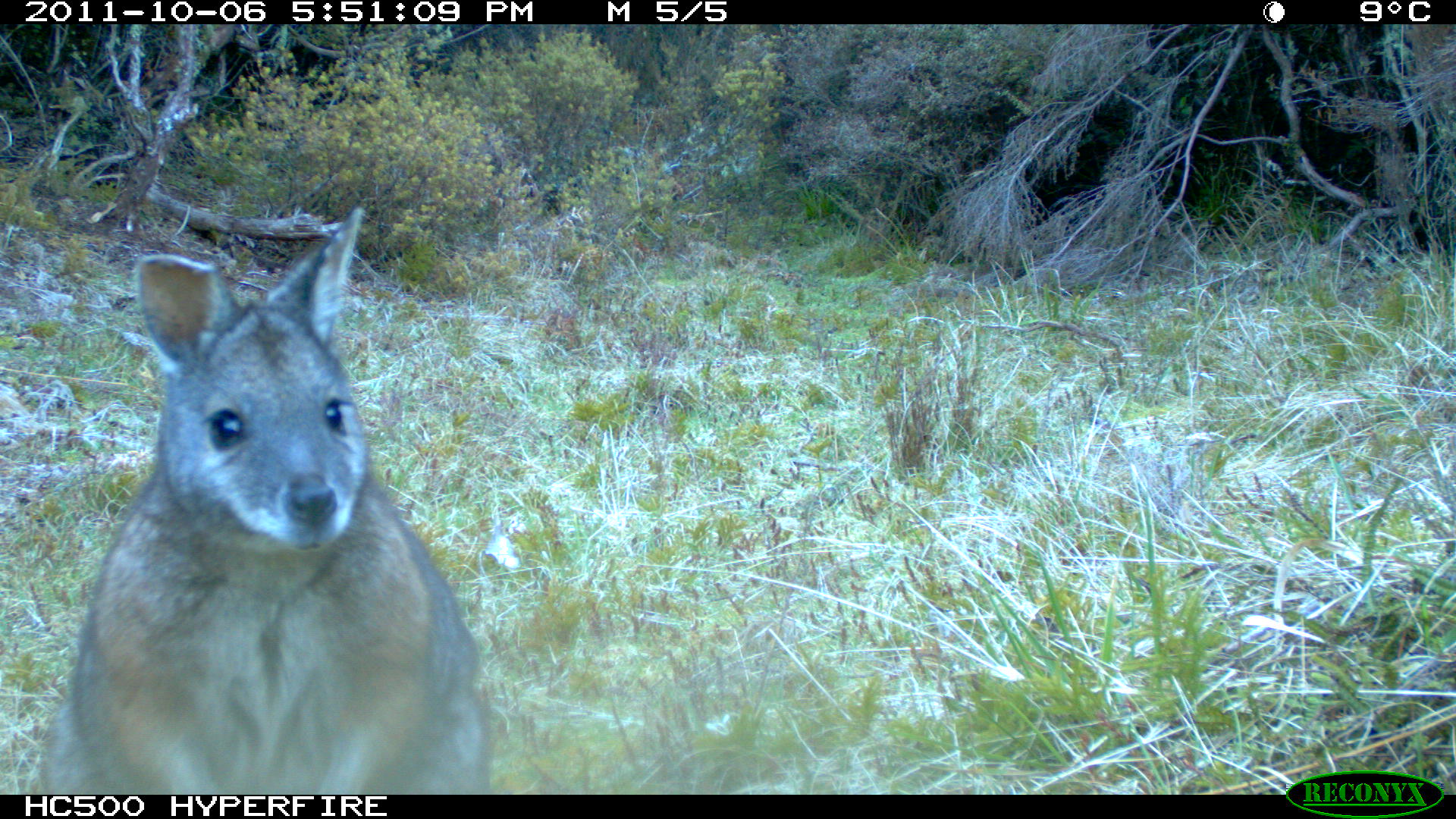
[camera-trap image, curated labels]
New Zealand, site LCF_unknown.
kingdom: Animalia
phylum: Chordata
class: Mammalia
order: Diprotodontia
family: Macropodidae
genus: Notamacropus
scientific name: Notamacropus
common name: wallaby